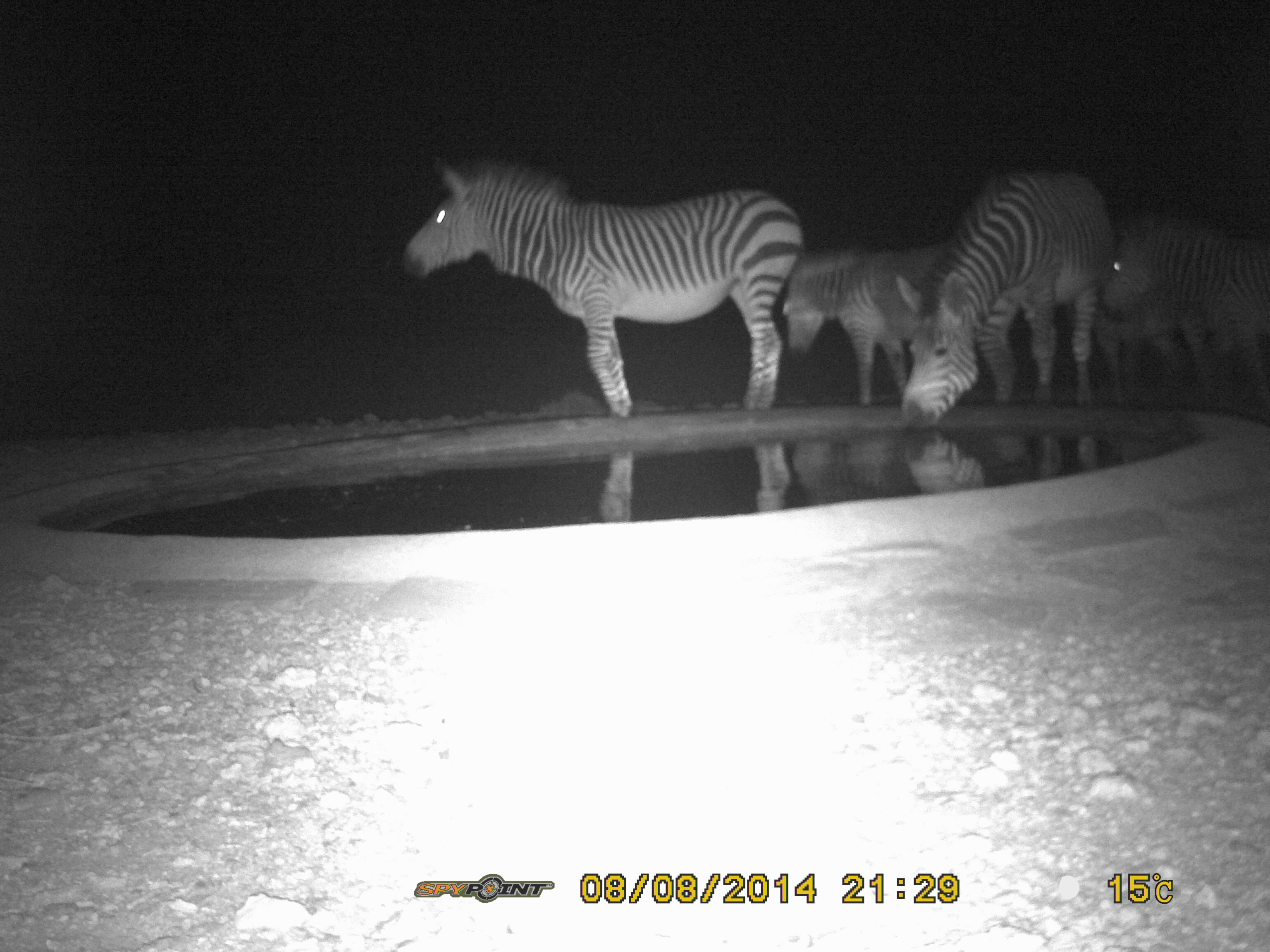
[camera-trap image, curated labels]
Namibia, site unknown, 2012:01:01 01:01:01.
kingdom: Animalia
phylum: Chordata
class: Mammalia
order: Perissodactyla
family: Equidae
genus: Equus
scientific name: Equus zebra hartmannae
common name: hartmann's mountain zebra